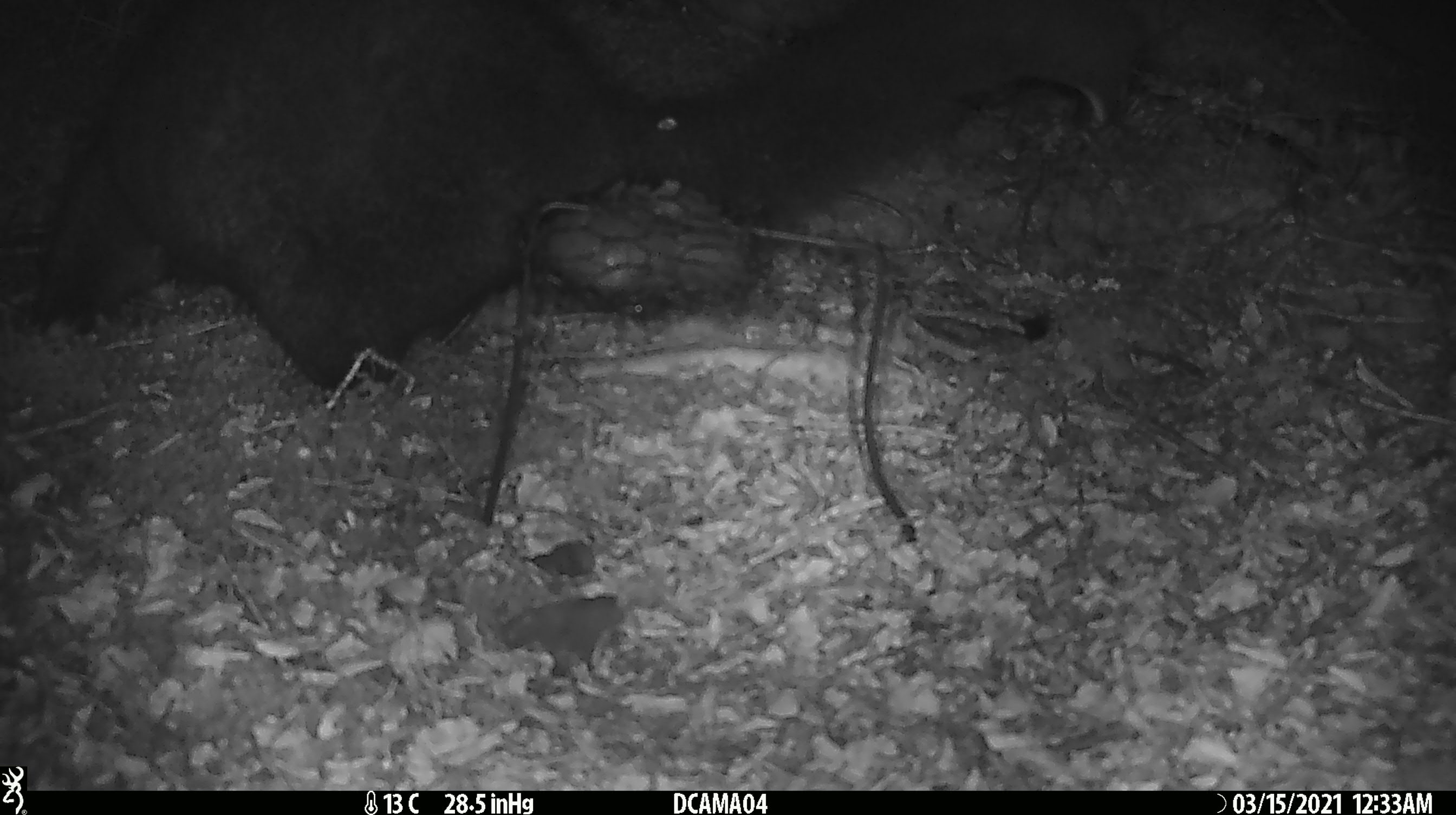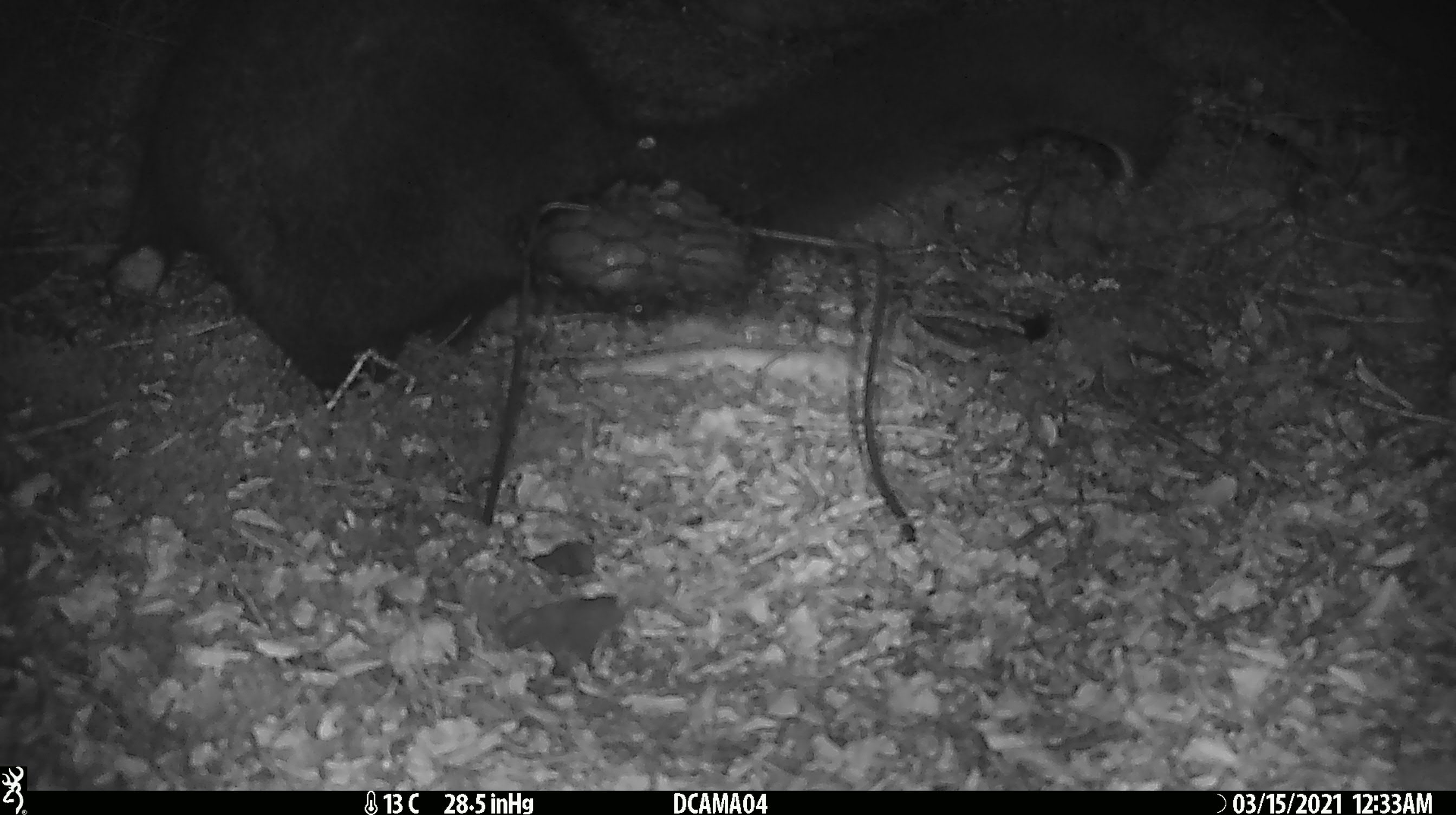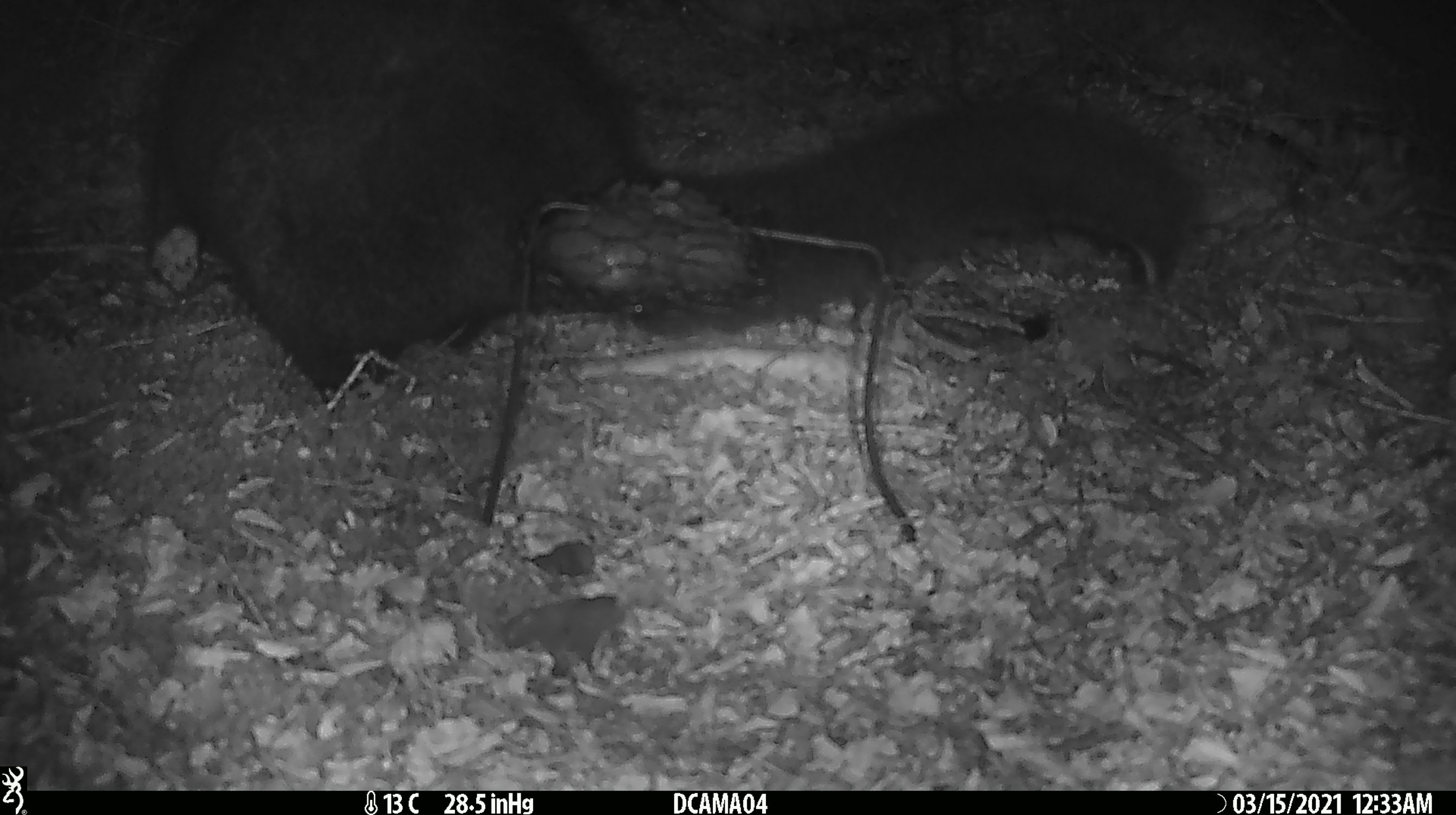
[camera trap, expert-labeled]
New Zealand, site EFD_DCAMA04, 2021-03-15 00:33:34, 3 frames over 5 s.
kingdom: Animalia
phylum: Chordata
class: Mammalia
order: Diprotodontia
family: Phalangeridae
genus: Trichosurus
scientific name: Trichosurus vulpecula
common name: common brushtail possum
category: possum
Possum (common brushtail possum) (Trichosurus vulpecula).